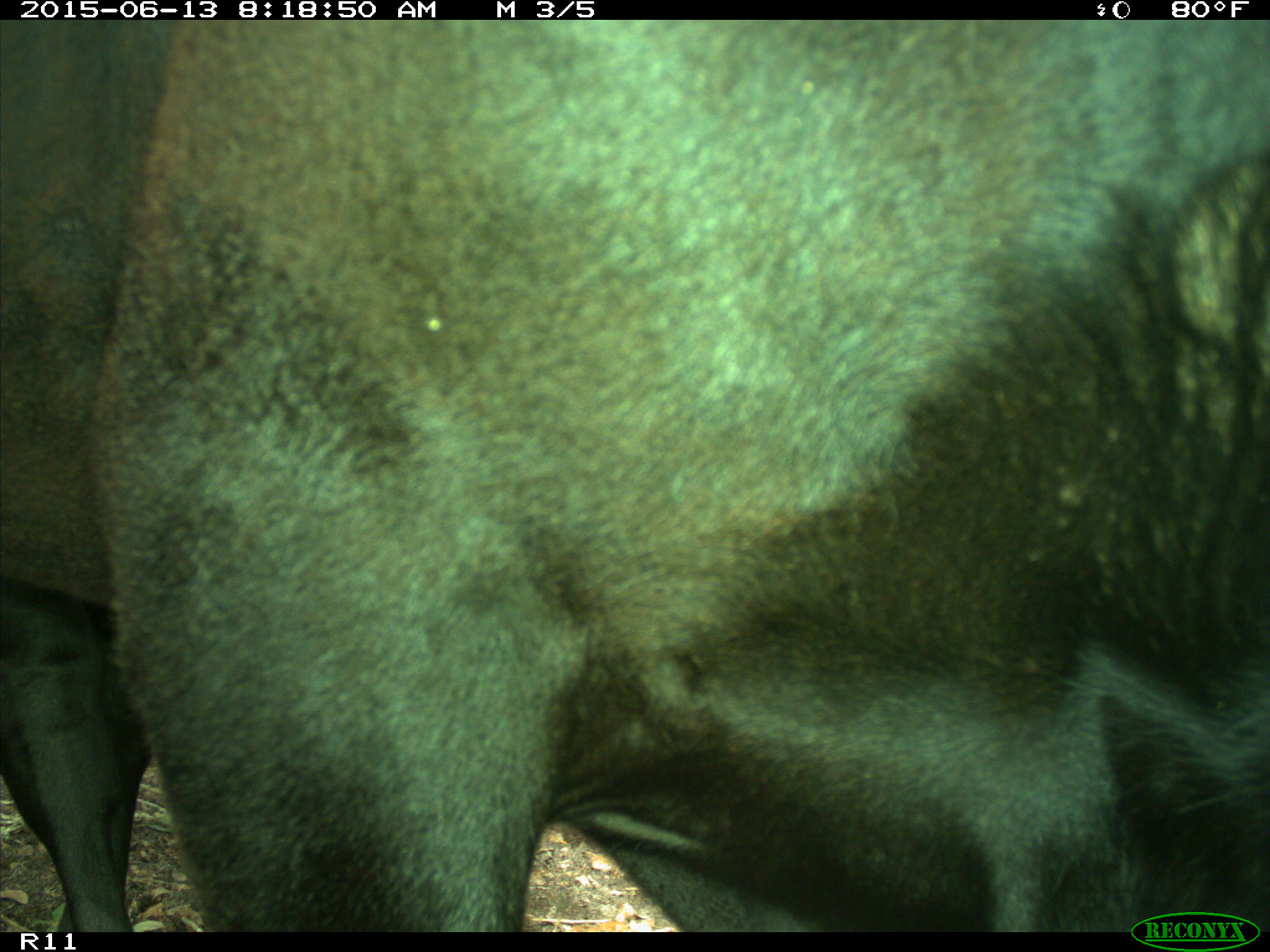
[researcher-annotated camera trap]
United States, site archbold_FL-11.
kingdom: Animalia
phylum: Chordata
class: Mammalia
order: Artiodactyla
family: Bovidae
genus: Bos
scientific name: Bos taurus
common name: domestic cow